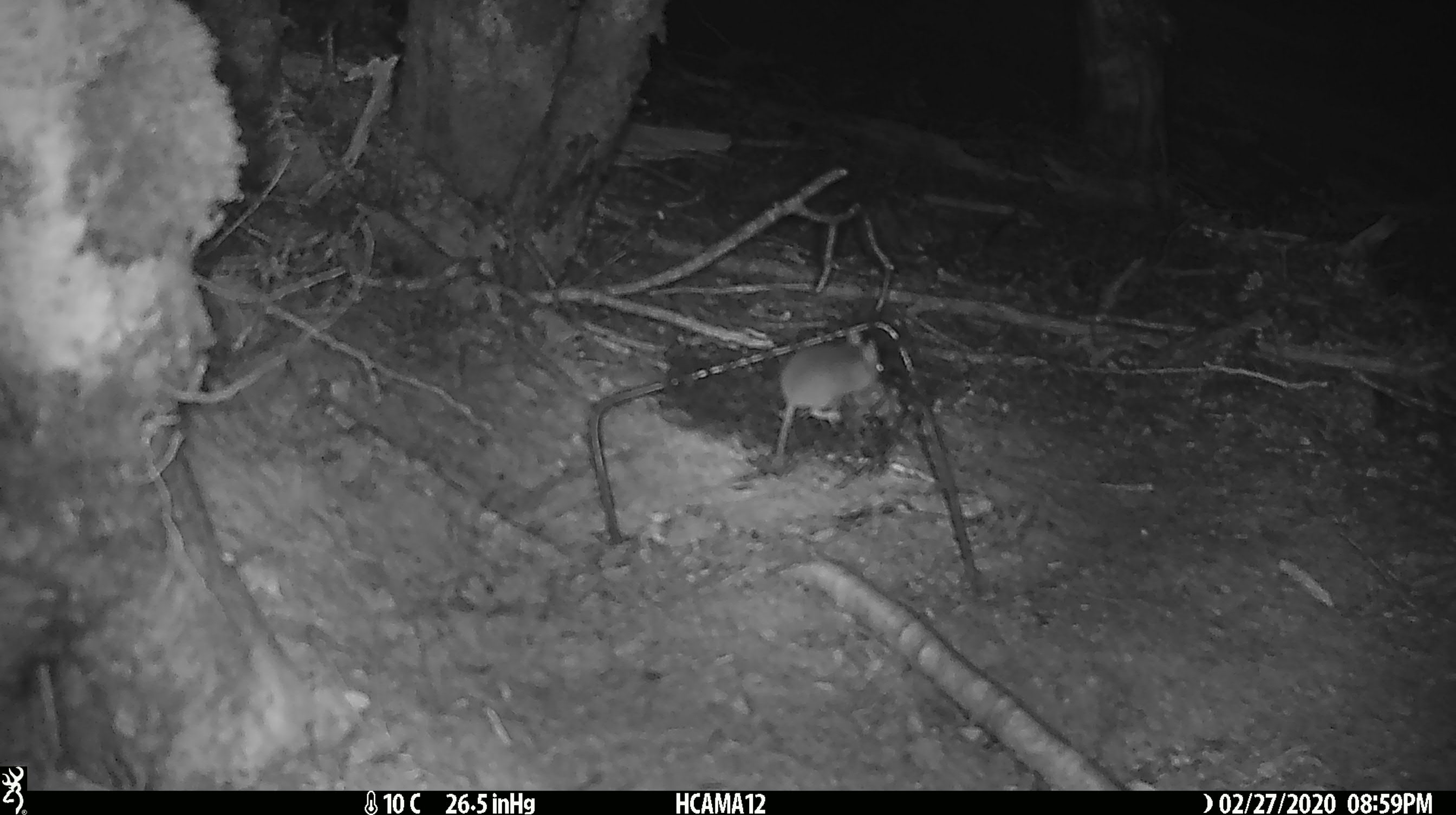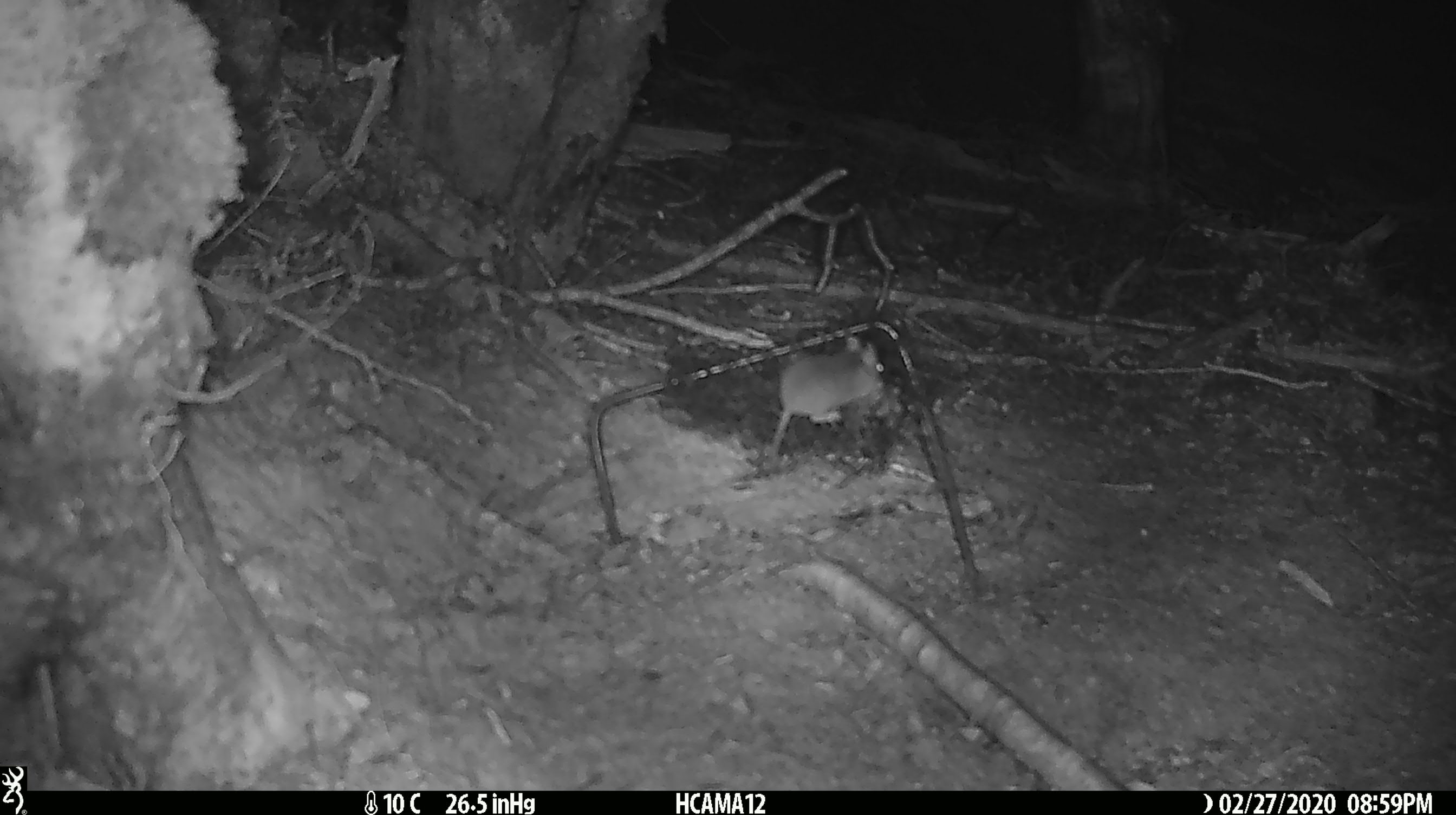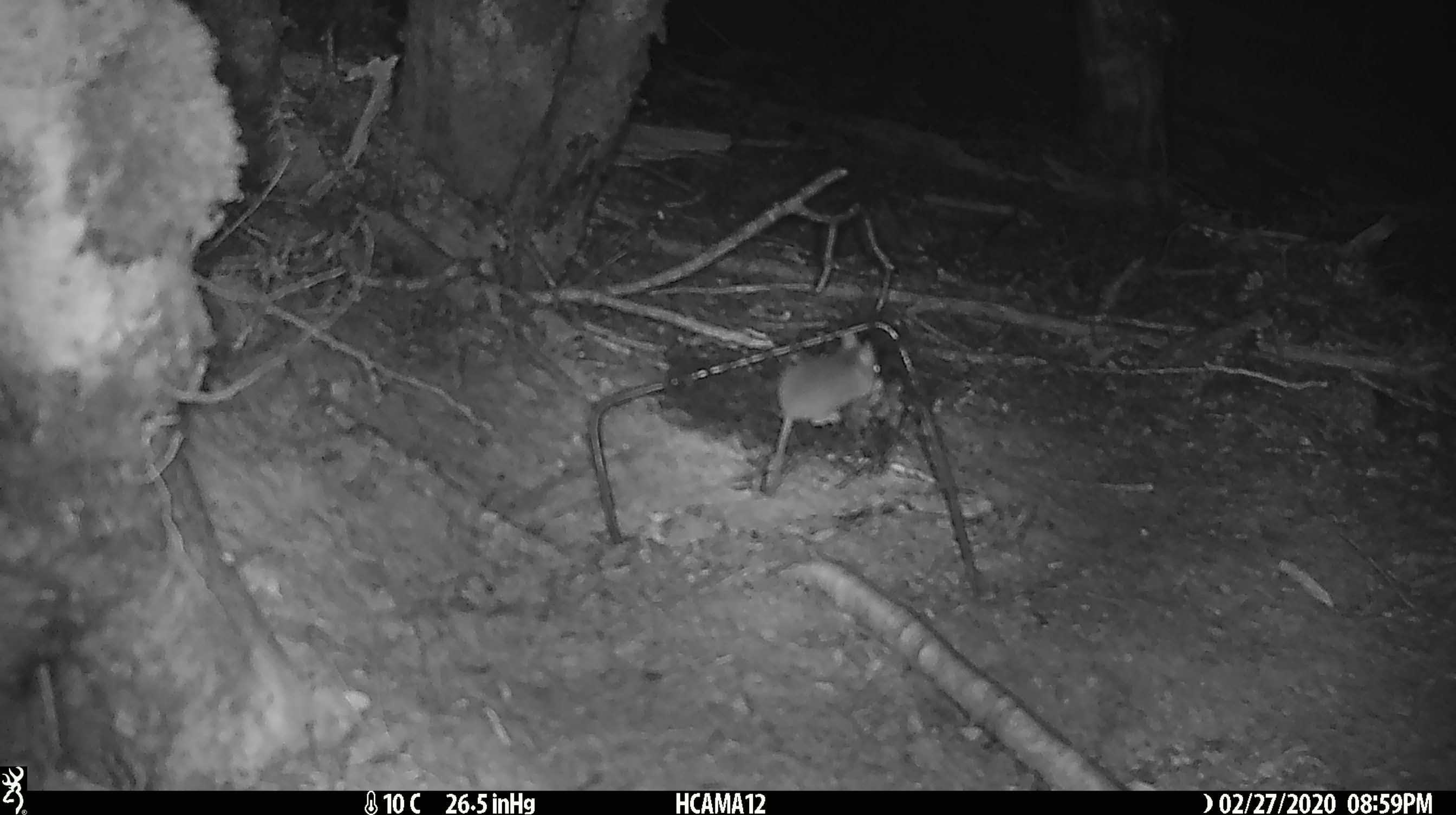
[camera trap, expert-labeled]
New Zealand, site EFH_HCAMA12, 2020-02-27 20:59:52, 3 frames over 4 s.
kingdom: Animalia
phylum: Chordata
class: Mammalia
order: Rodentia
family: Muridae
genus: Mus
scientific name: Mus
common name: mouse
Mouse (Mus).